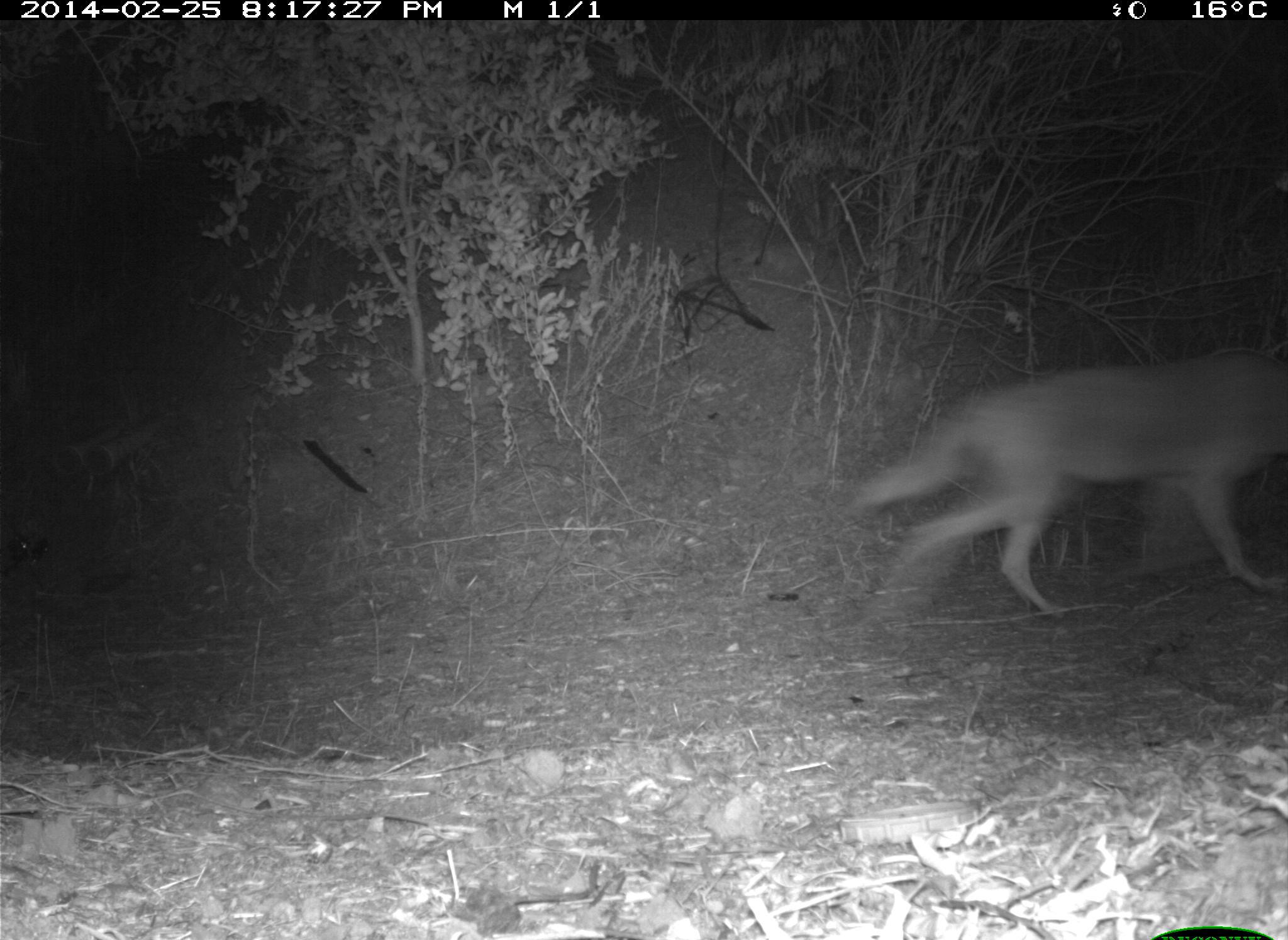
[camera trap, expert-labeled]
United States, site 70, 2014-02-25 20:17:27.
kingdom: Animalia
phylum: Chordata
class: Mammalia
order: Carnivora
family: Canidae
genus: Canis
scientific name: Canis latrans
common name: coyote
Coyote (Canis latrans).